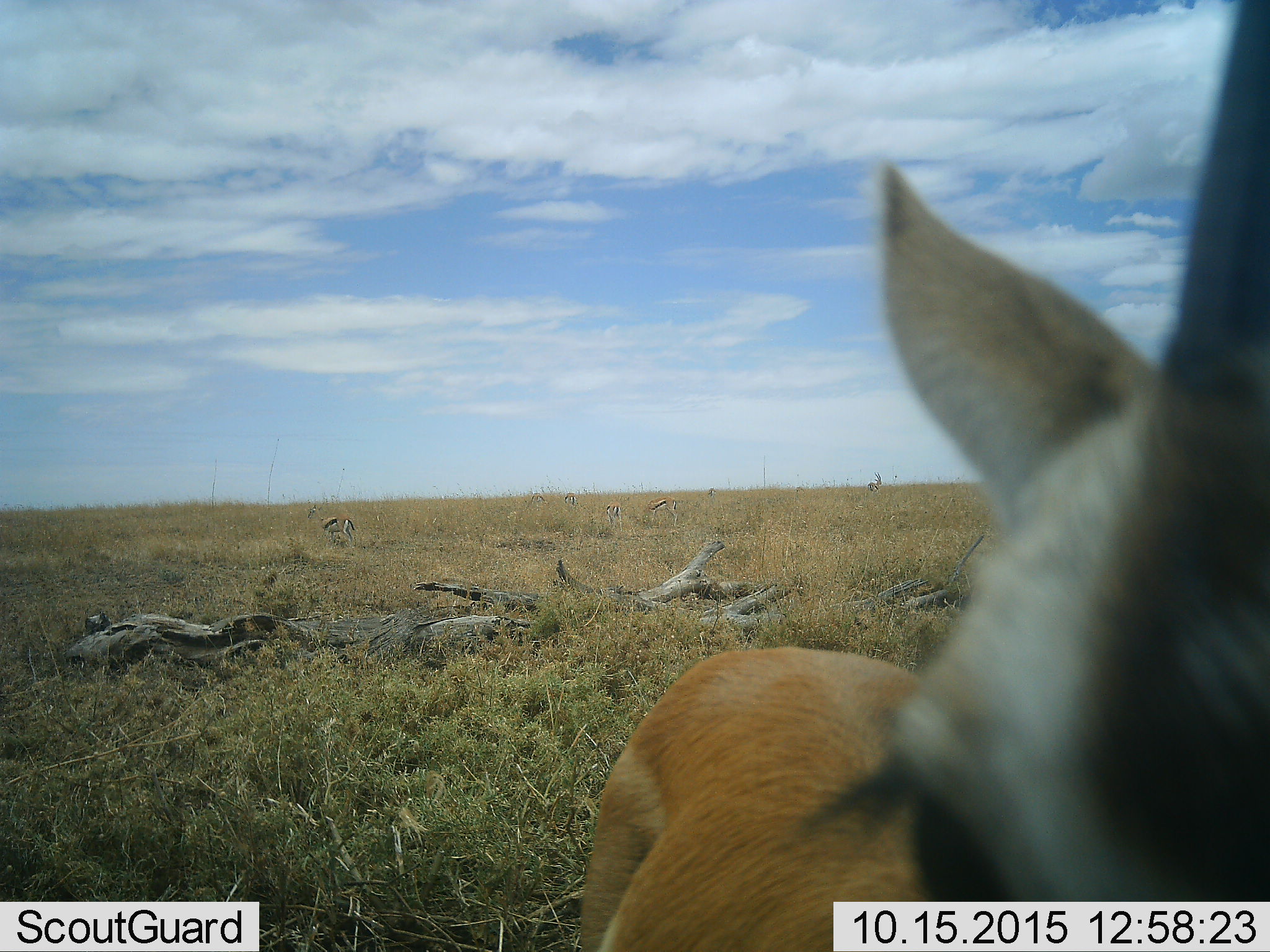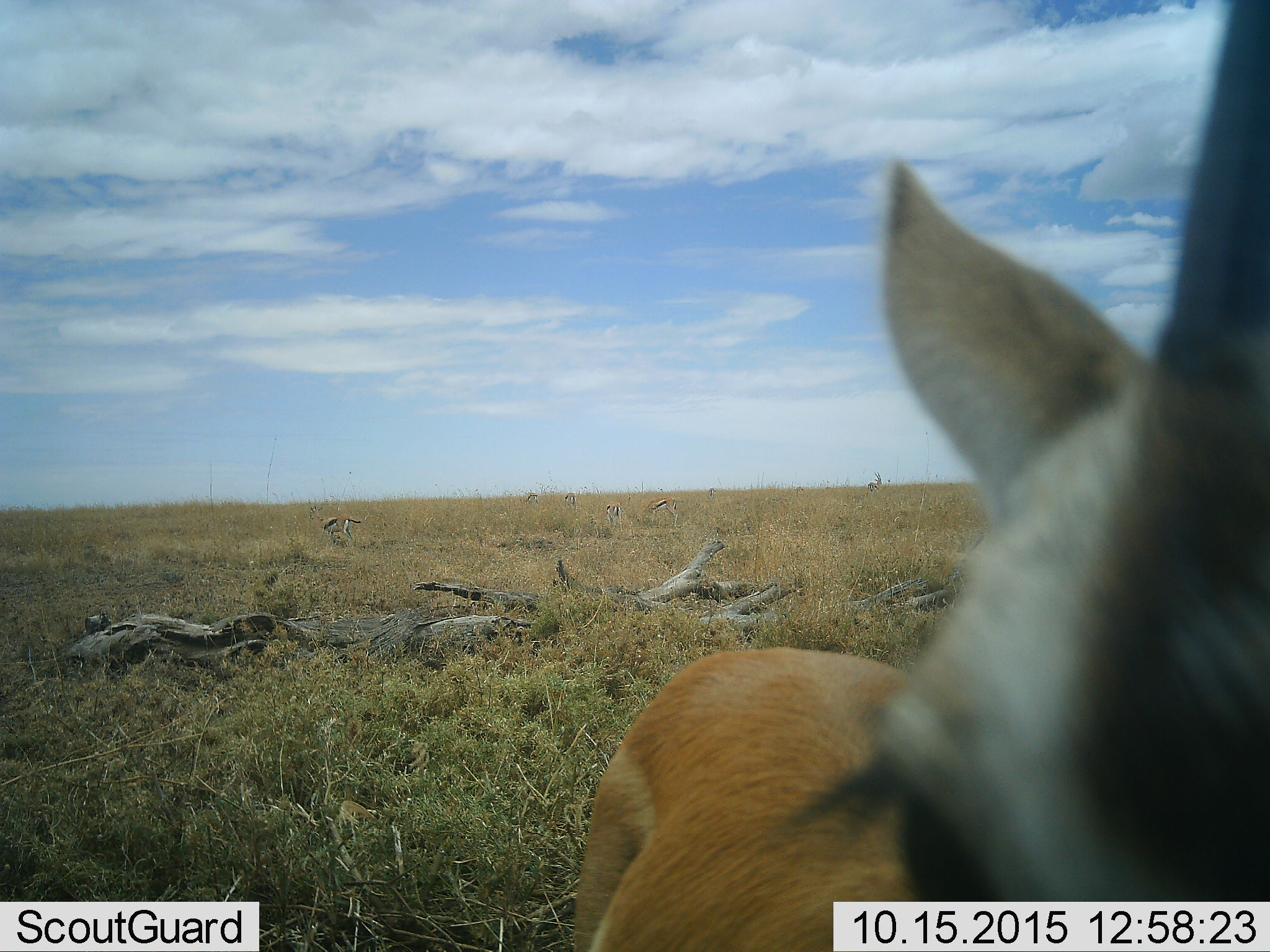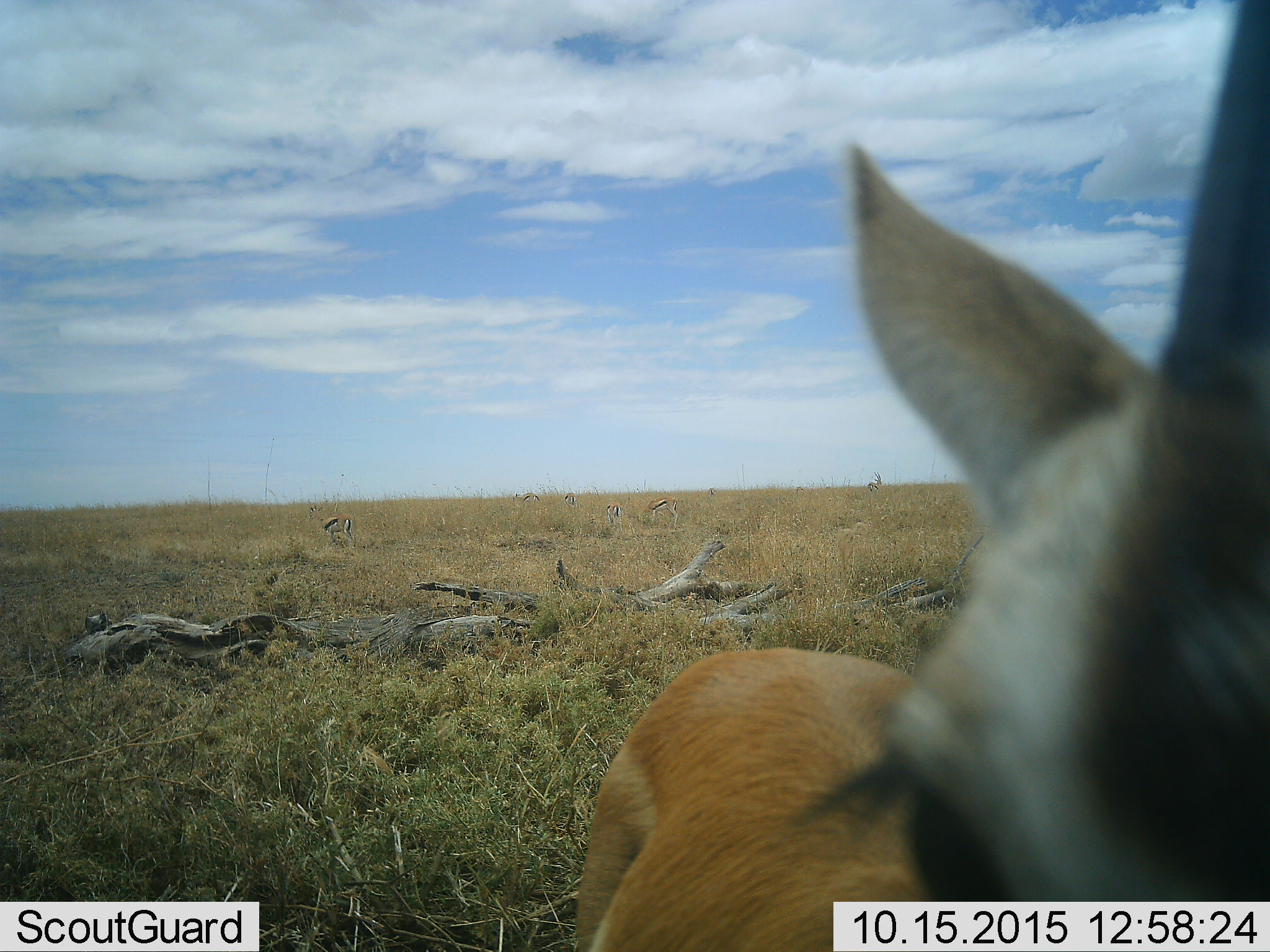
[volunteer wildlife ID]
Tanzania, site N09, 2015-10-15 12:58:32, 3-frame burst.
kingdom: Animalia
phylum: Chordata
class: Mammalia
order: Artiodactyla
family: Bovidae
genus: Eudorcas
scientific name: Eudorcas thomsonii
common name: thomson's gazelle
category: gazellethomsons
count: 7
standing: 100%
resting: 0%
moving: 38%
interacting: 0%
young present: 0%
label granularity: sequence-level